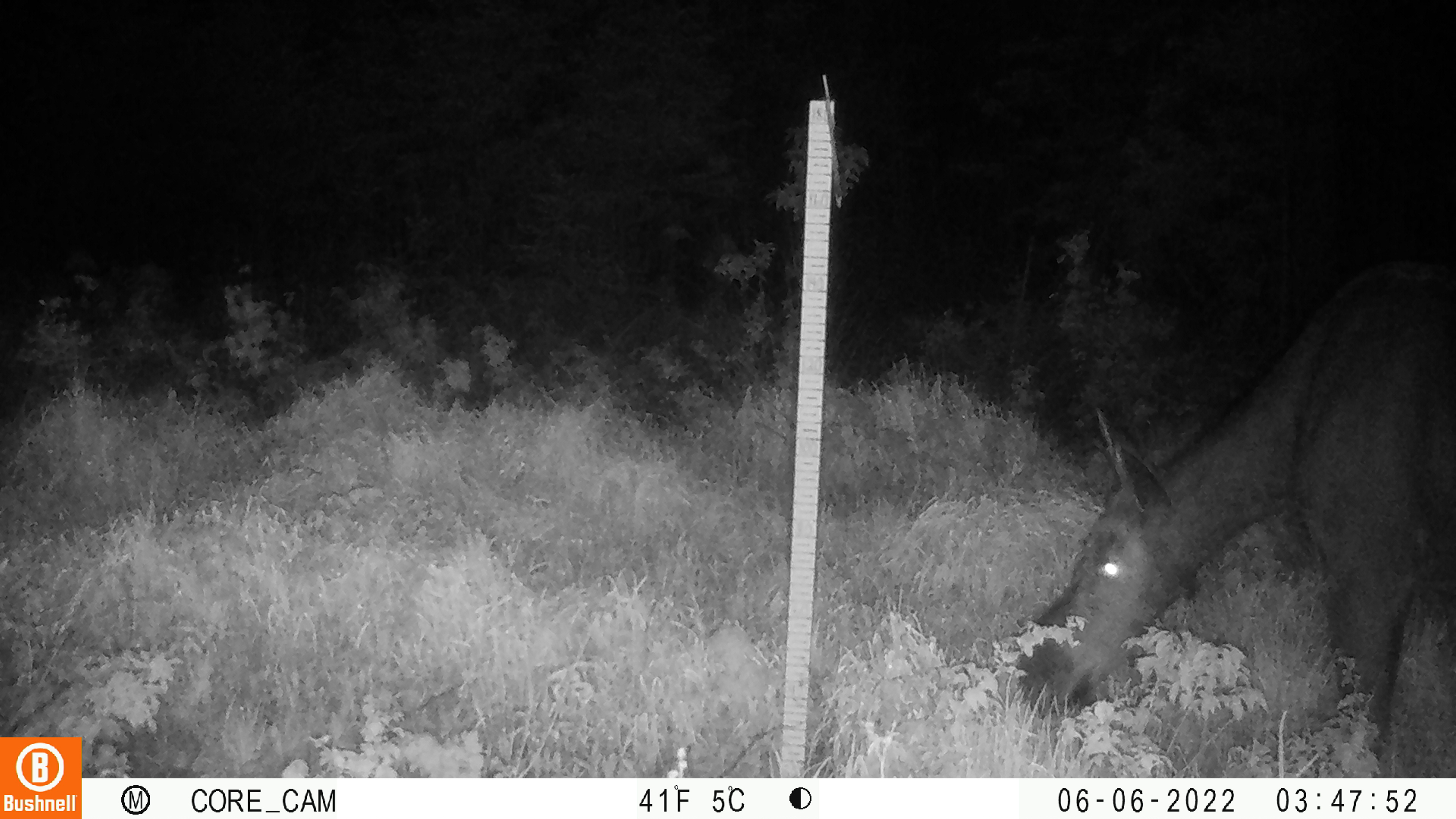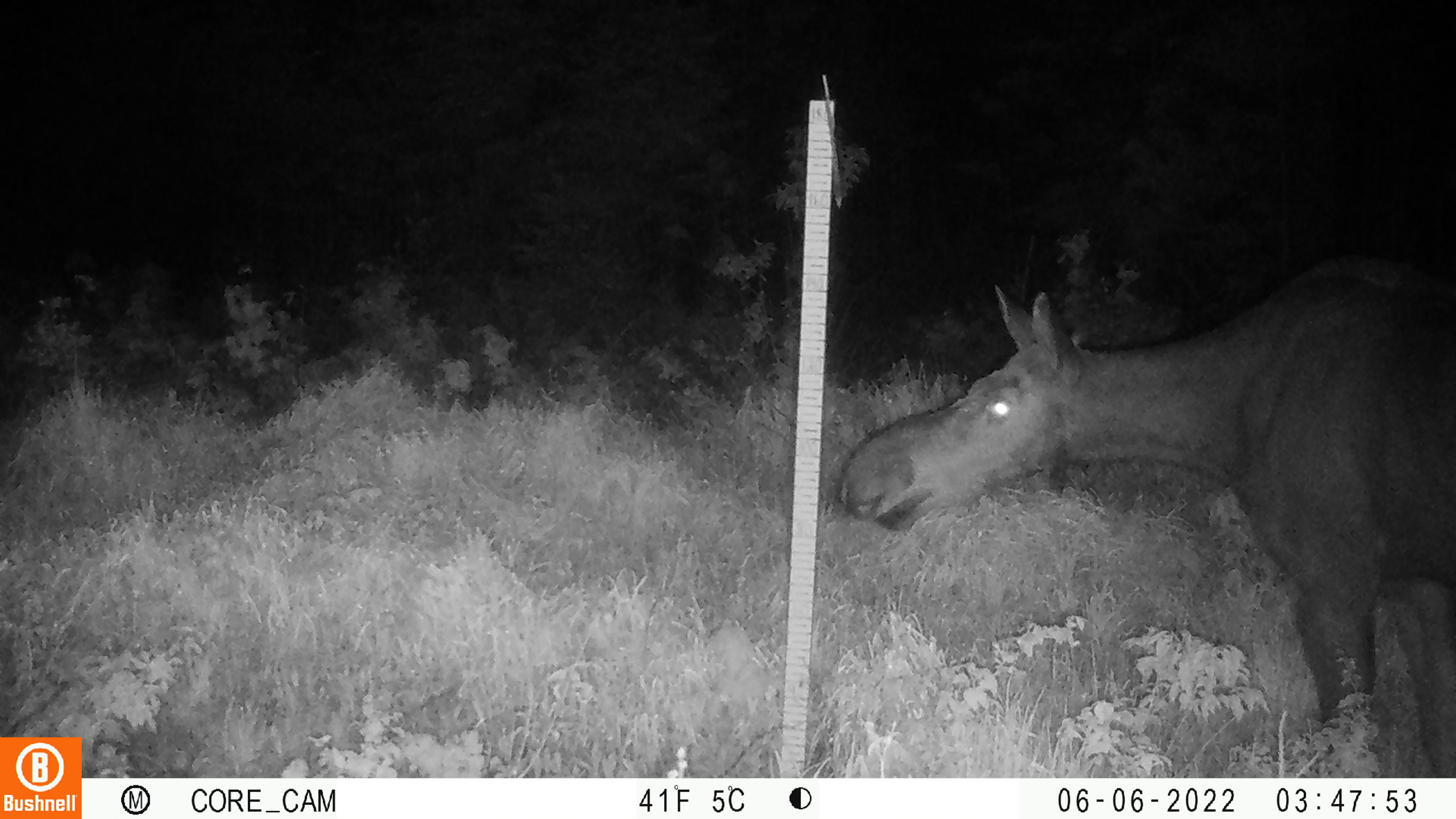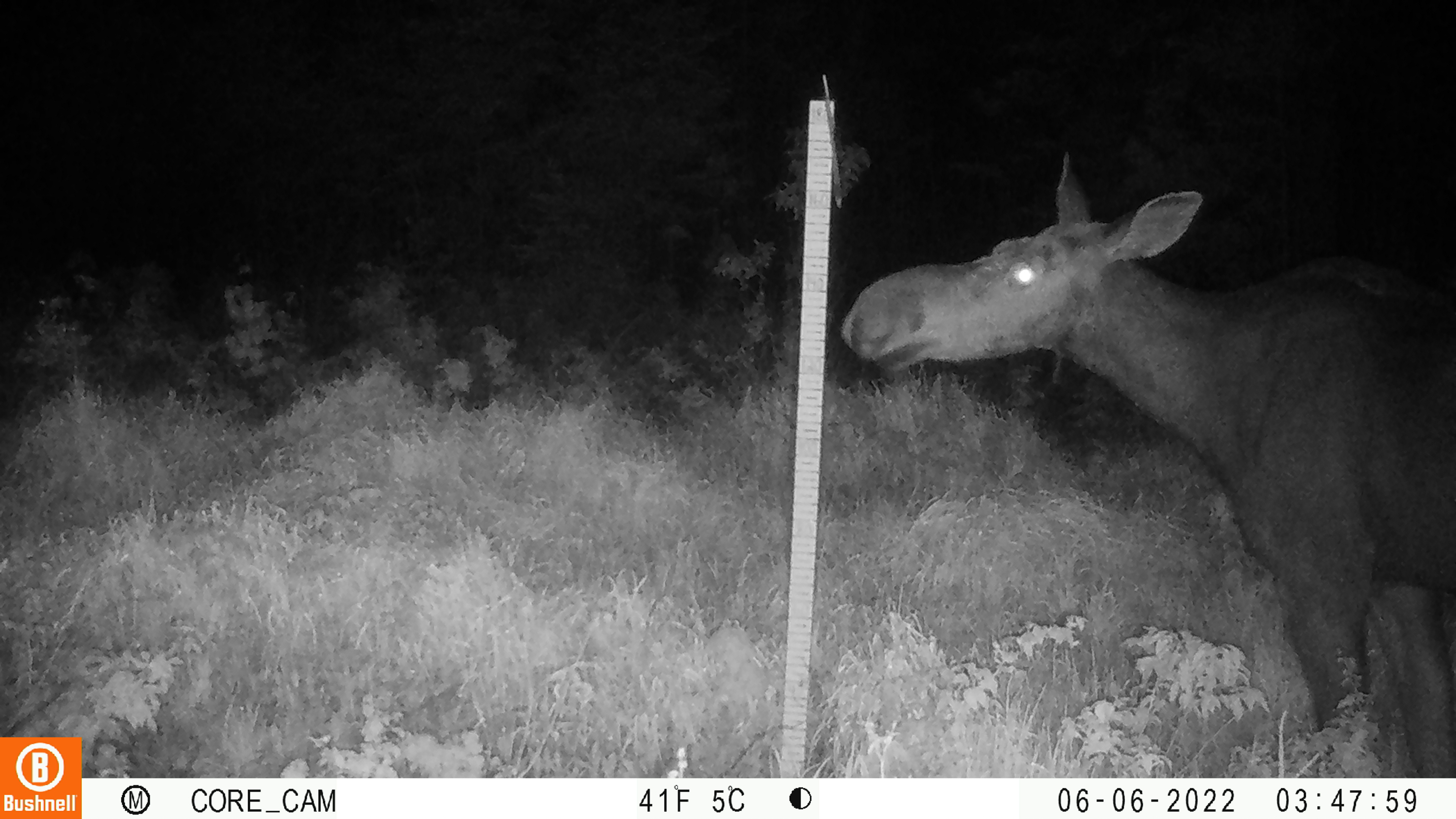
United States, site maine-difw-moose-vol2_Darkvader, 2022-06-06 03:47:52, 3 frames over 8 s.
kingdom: Animalia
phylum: Chordata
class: Mammalia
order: Artiodactyla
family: Cervidae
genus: Alces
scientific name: Alces alces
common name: moose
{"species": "moose (Alces alces)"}